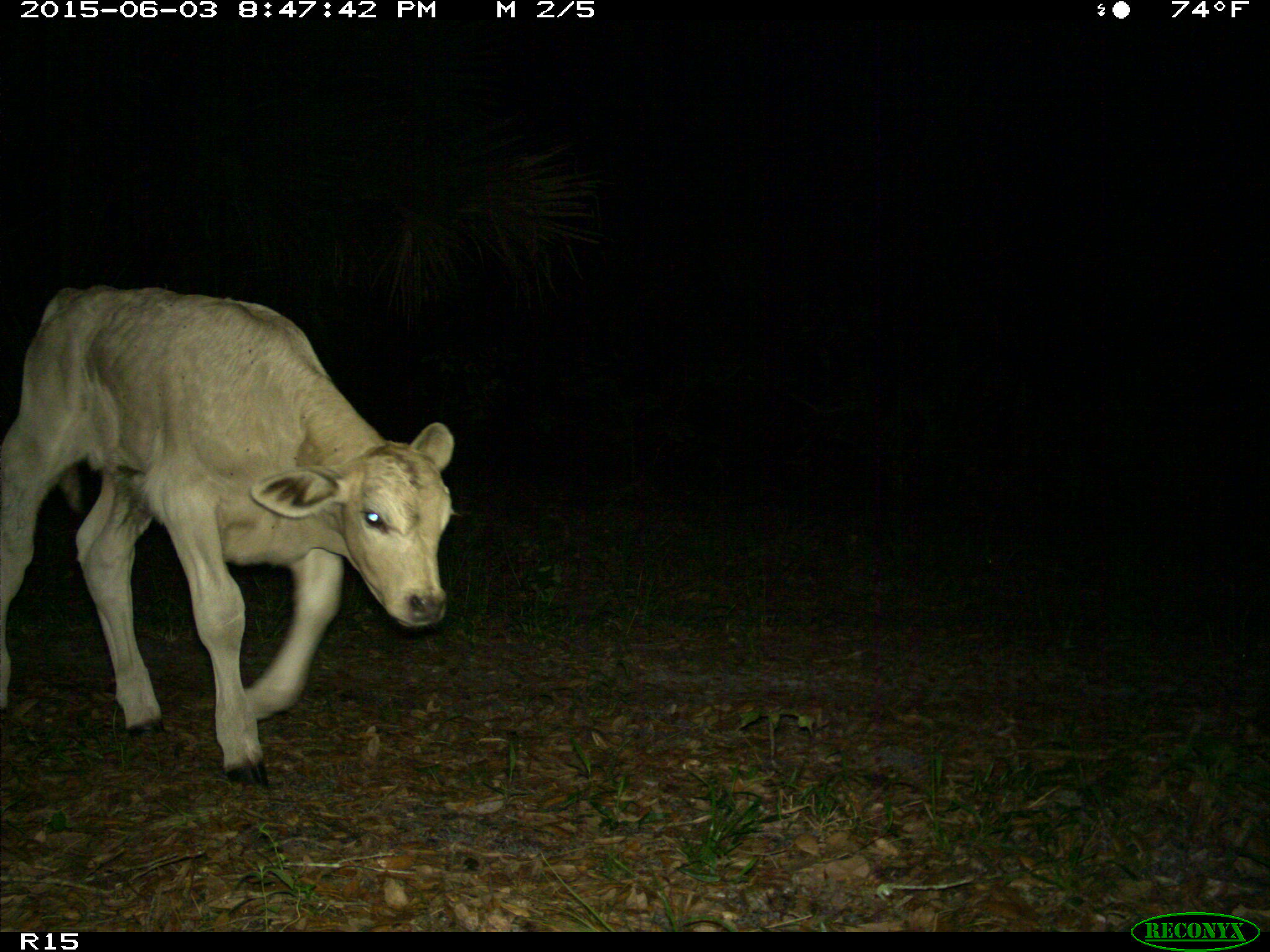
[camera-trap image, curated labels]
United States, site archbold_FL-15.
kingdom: Animalia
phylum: Chordata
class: Mammalia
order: Artiodactyla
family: Bovidae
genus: Bos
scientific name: Bos taurus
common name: domestic cow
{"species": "Bos taurus (domestic cow)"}